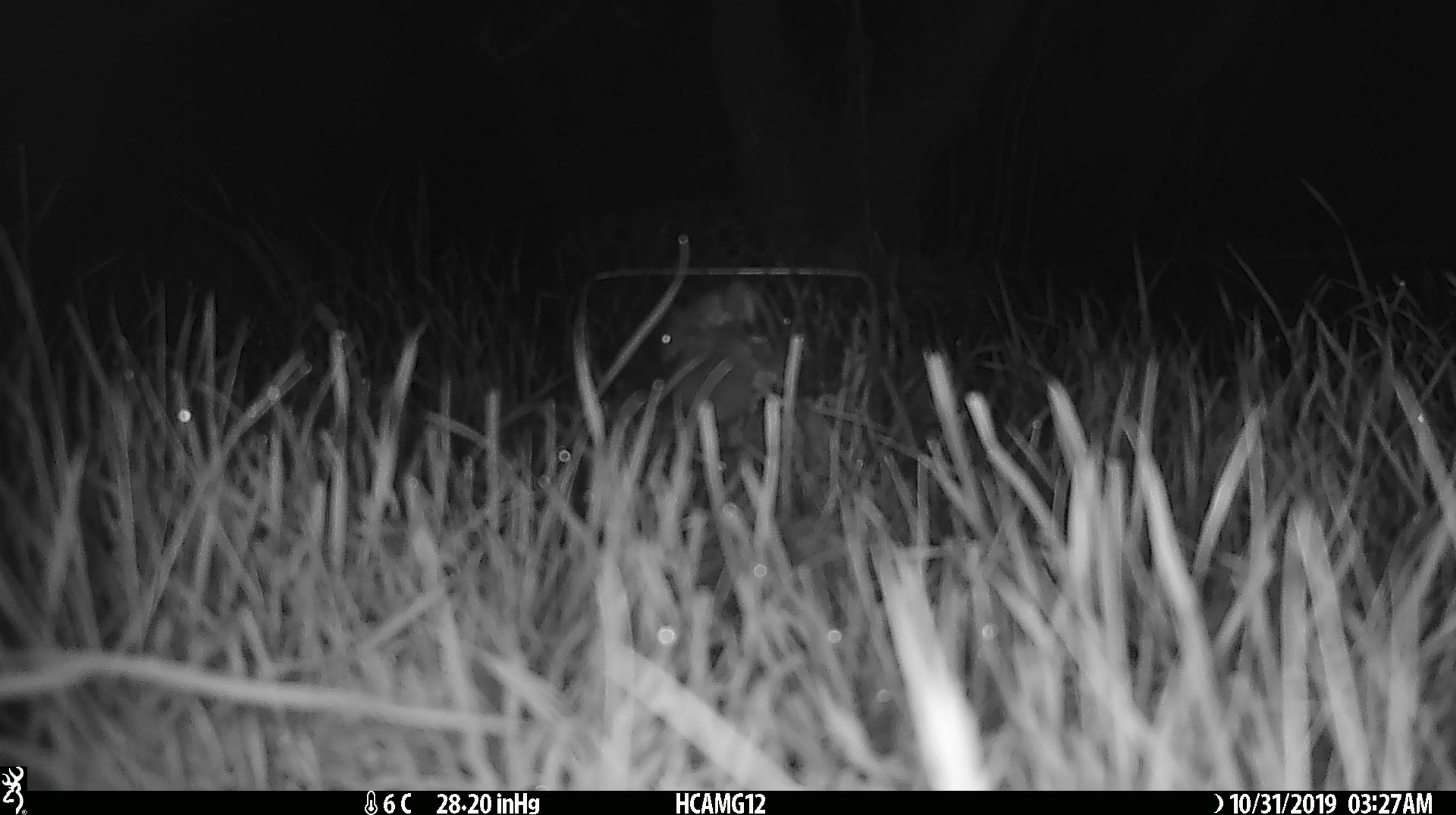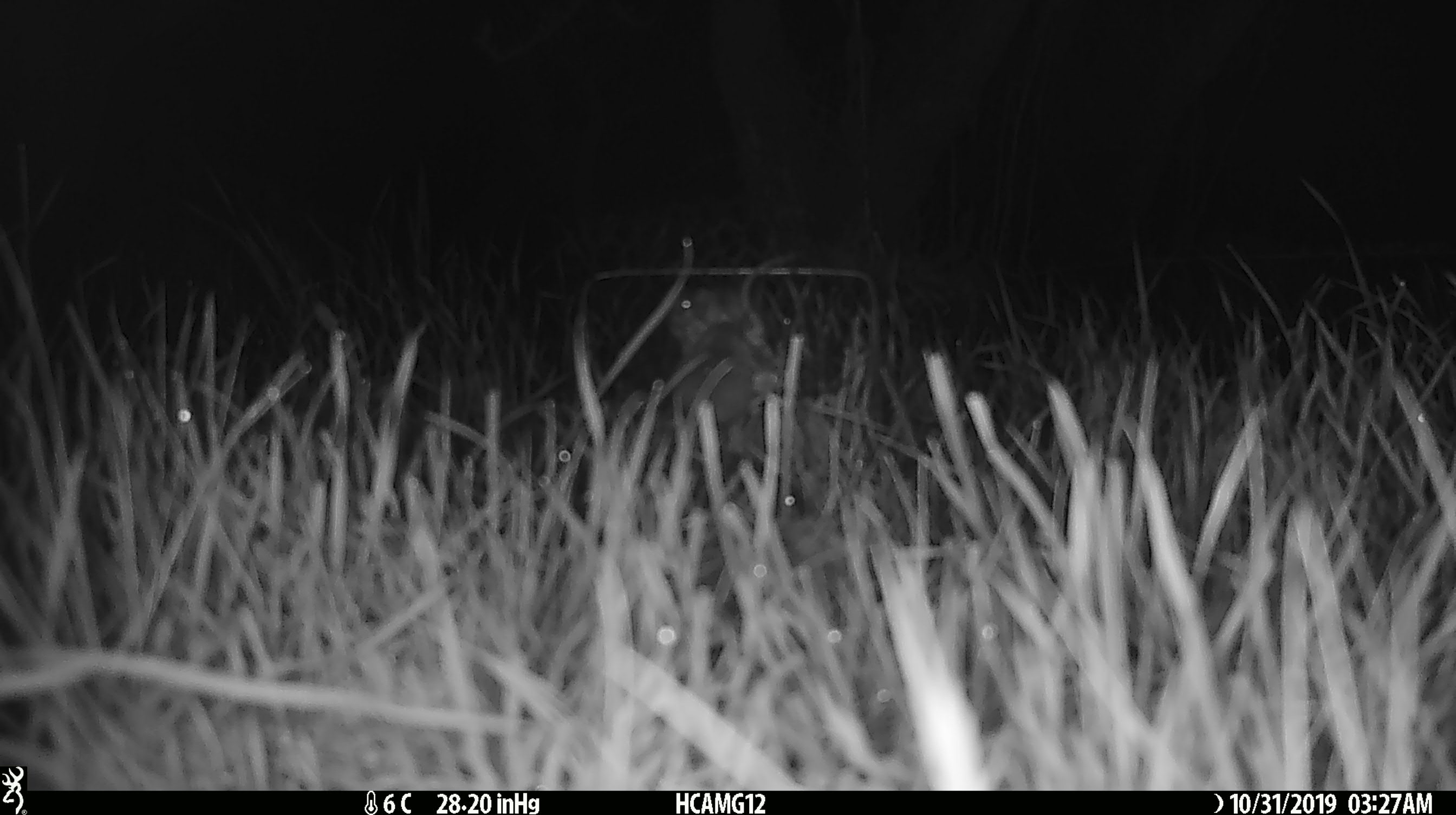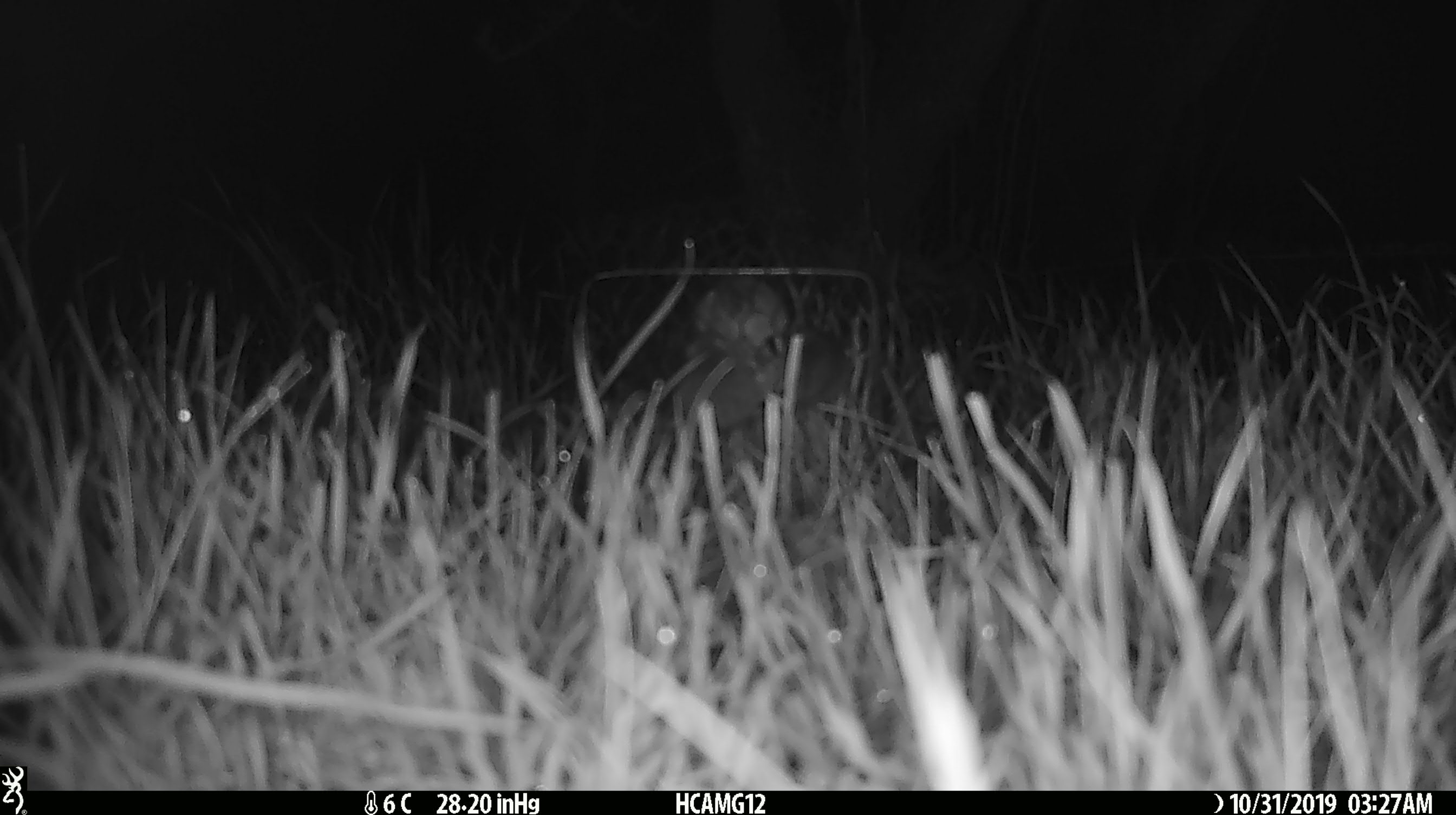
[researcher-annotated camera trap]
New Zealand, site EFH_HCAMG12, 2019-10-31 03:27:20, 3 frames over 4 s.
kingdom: Animalia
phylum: Chordata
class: Mammalia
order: Rodentia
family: Muridae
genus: Mus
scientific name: Mus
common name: mouse